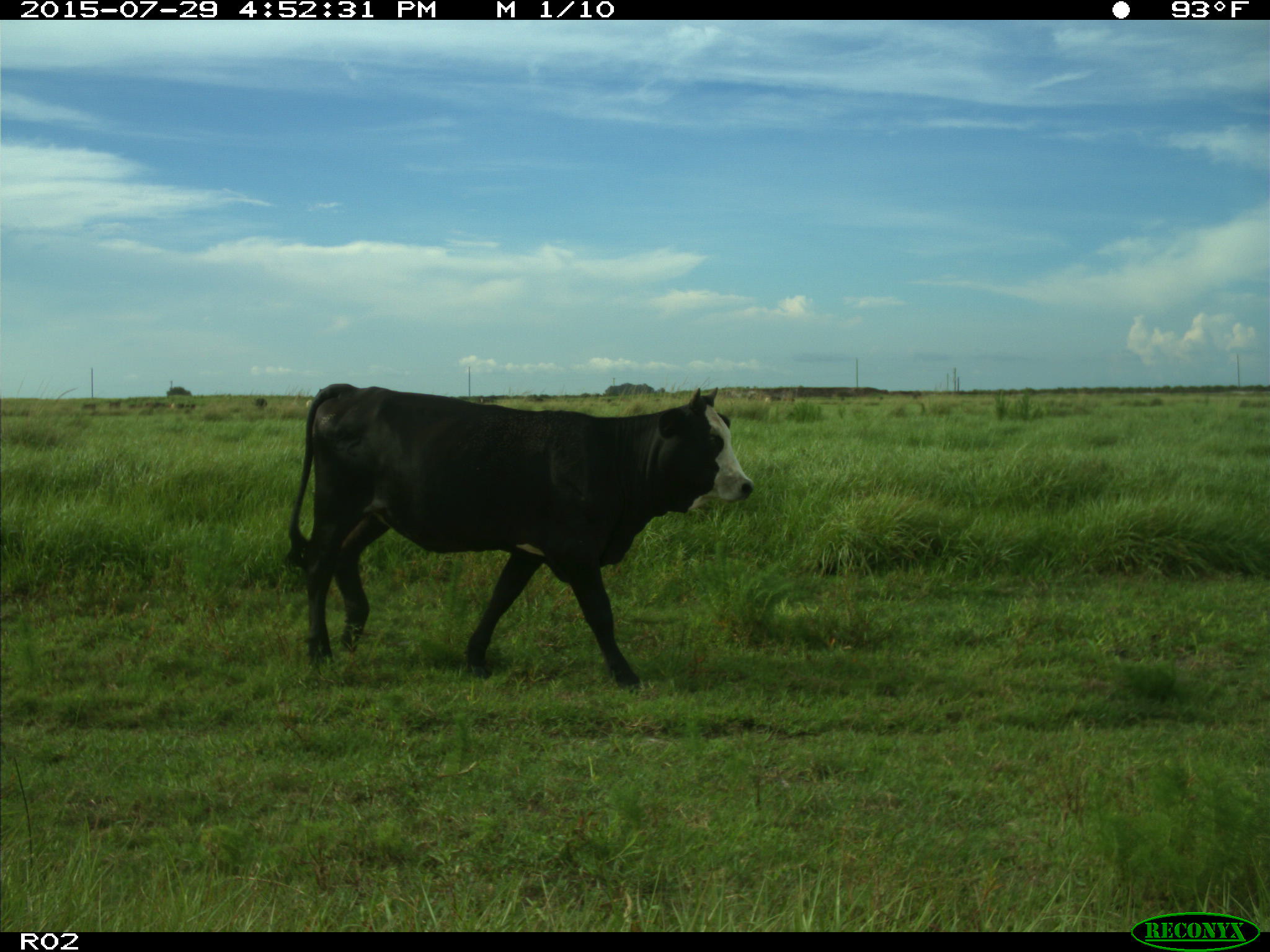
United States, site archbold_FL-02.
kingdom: Animalia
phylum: Chordata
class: Mammalia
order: Artiodactyla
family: Bovidae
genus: Bos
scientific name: Bos taurus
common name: domestic cow